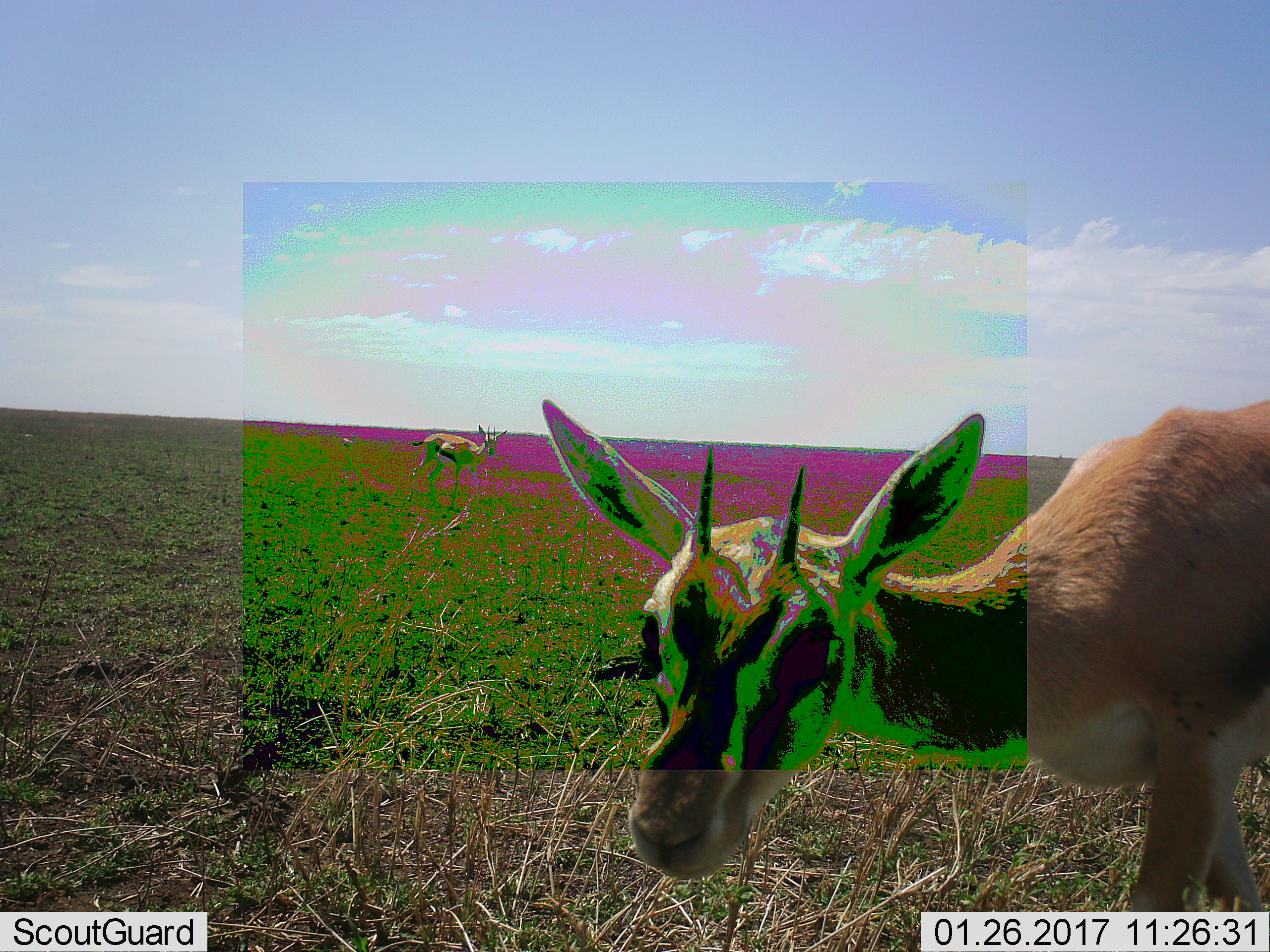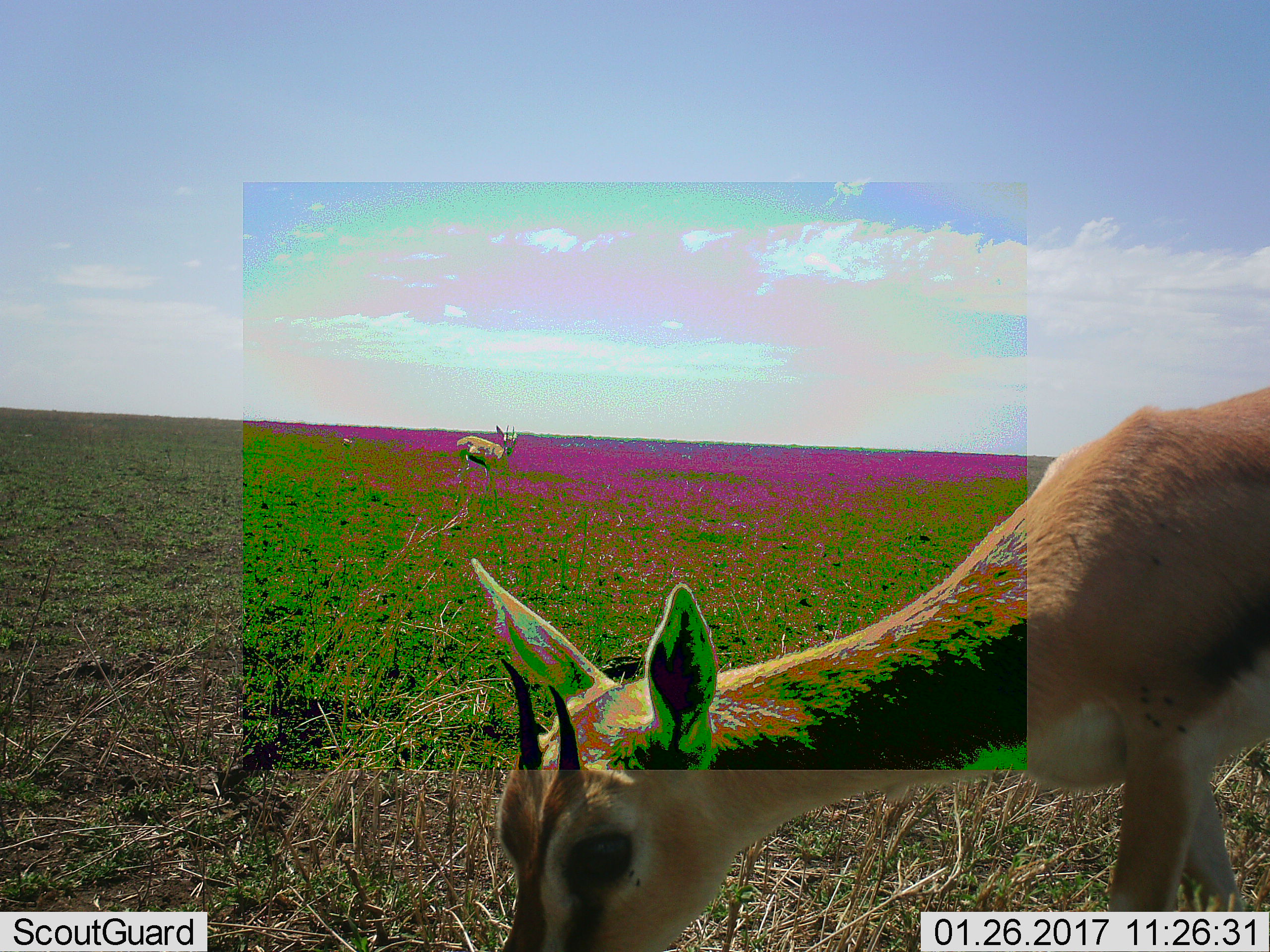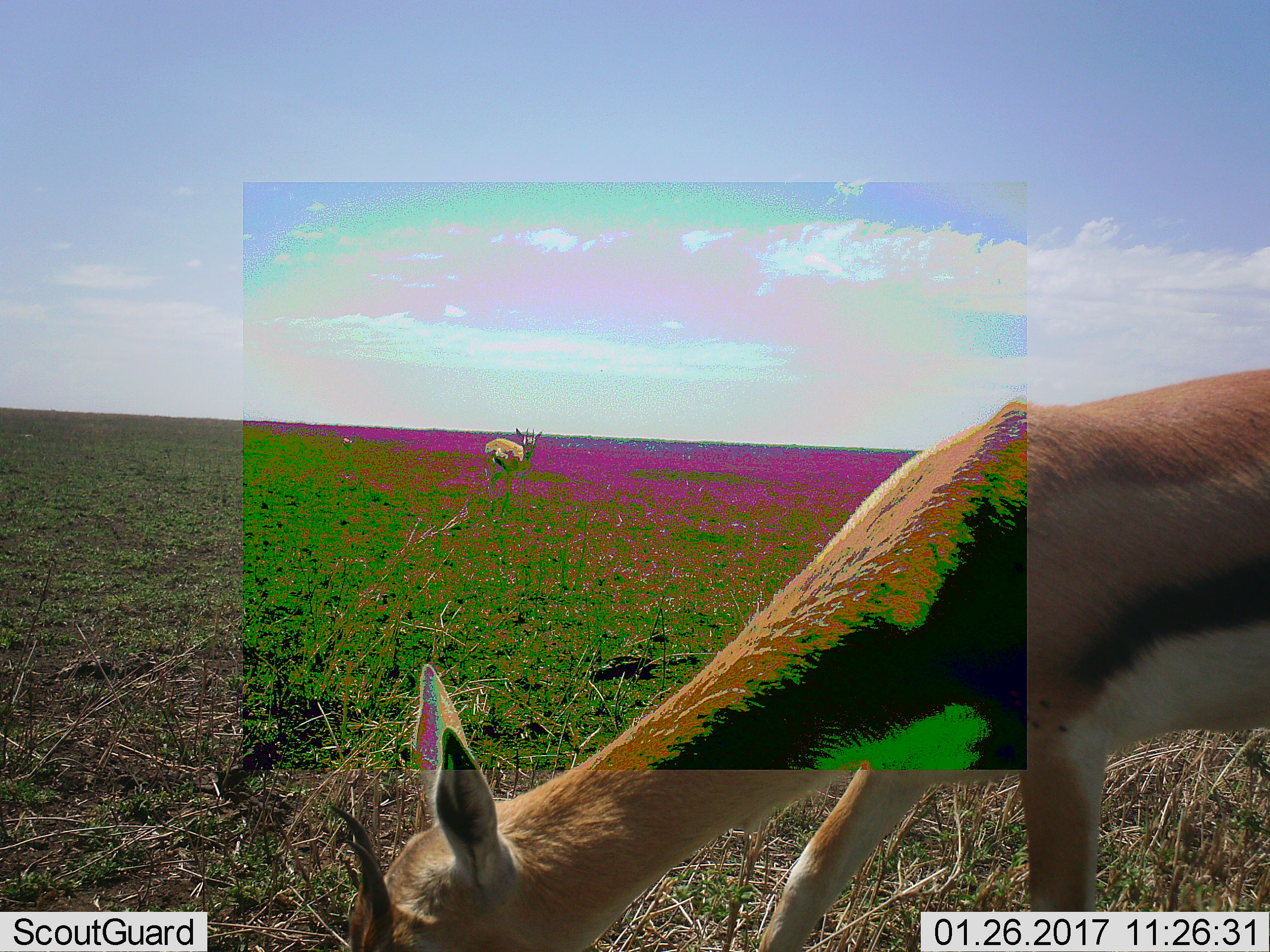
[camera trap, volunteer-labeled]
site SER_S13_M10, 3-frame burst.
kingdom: Animalia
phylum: Chordata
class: Mammalia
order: Artiodactyla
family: Bovidae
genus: Eudorcas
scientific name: Eudorcas thomsonii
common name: thomson's gazelle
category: gazellethomsons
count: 2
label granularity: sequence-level